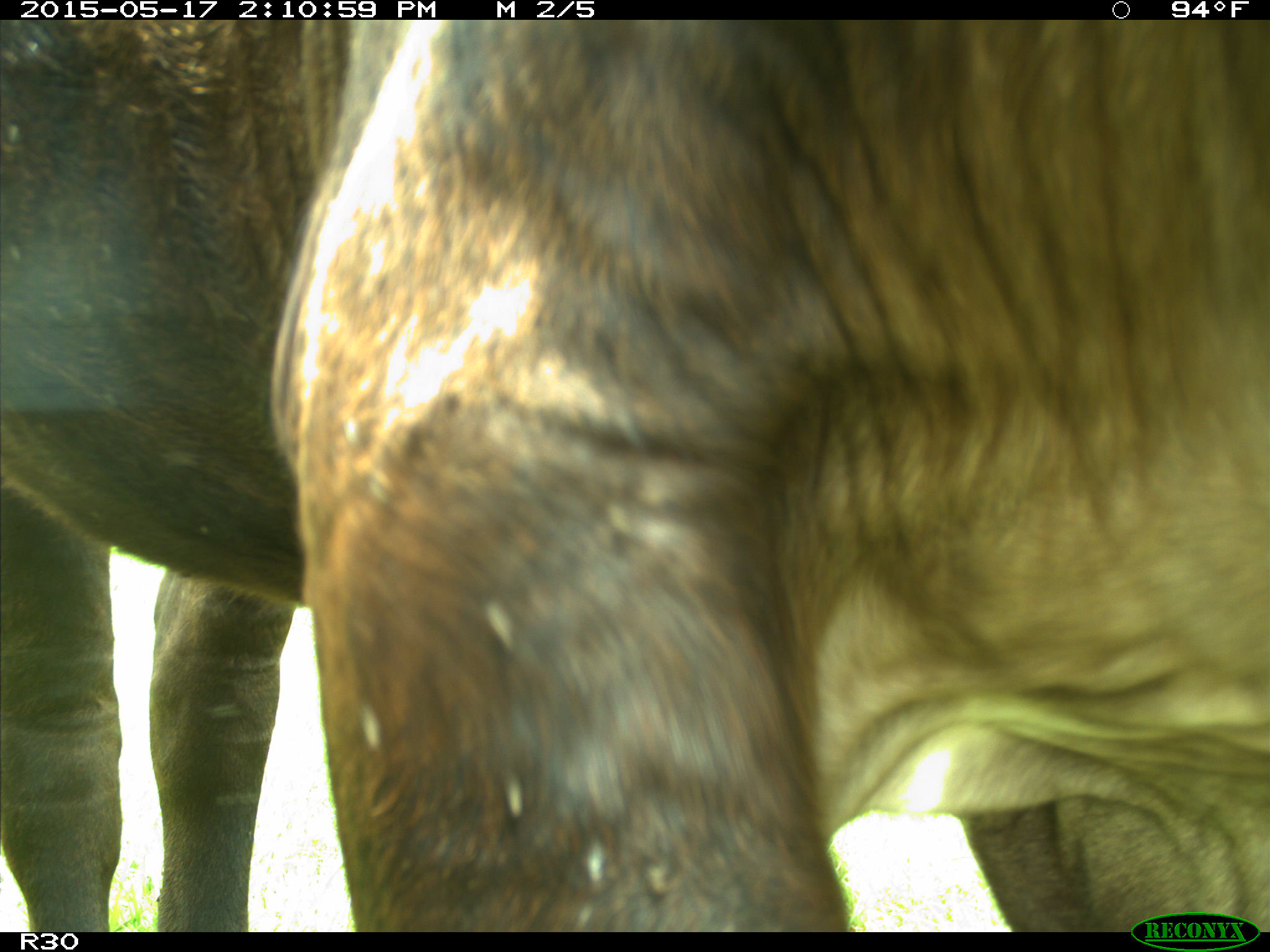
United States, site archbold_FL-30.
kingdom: Animalia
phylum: Chordata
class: Mammalia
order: Artiodactyla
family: Bovidae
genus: Bos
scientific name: Bos taurus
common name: domestic cow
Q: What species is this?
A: Bos taurus (domestic cow).